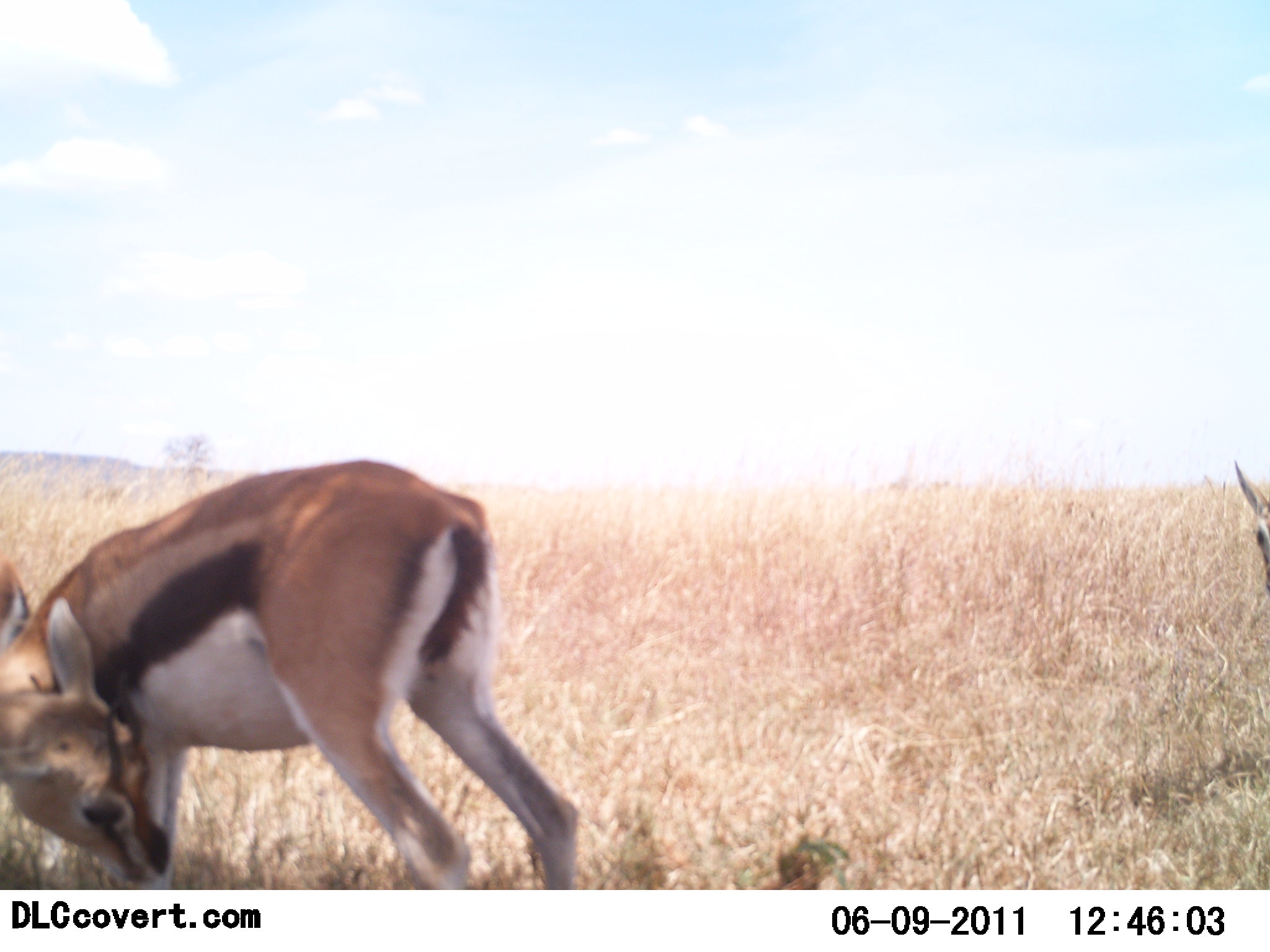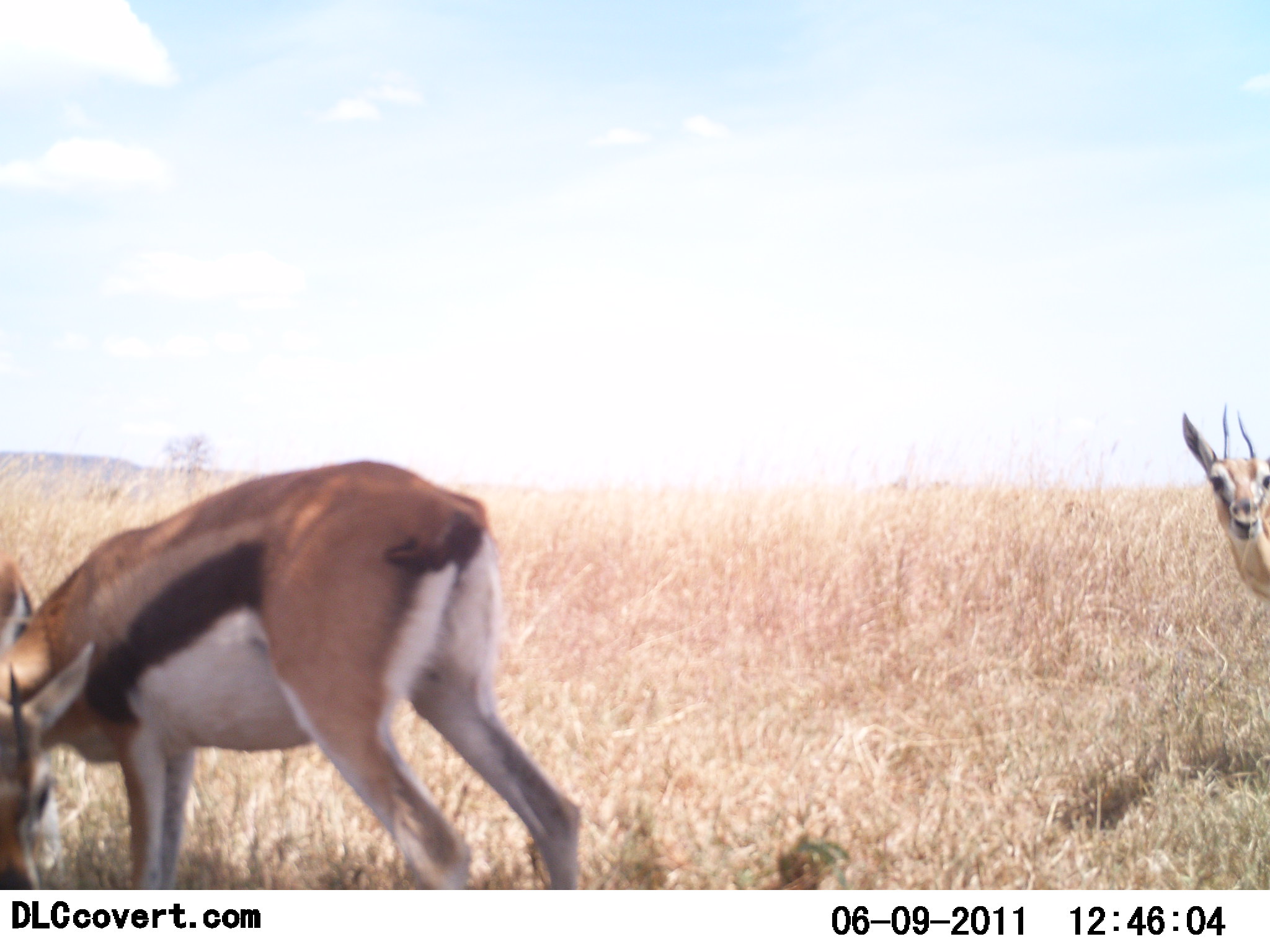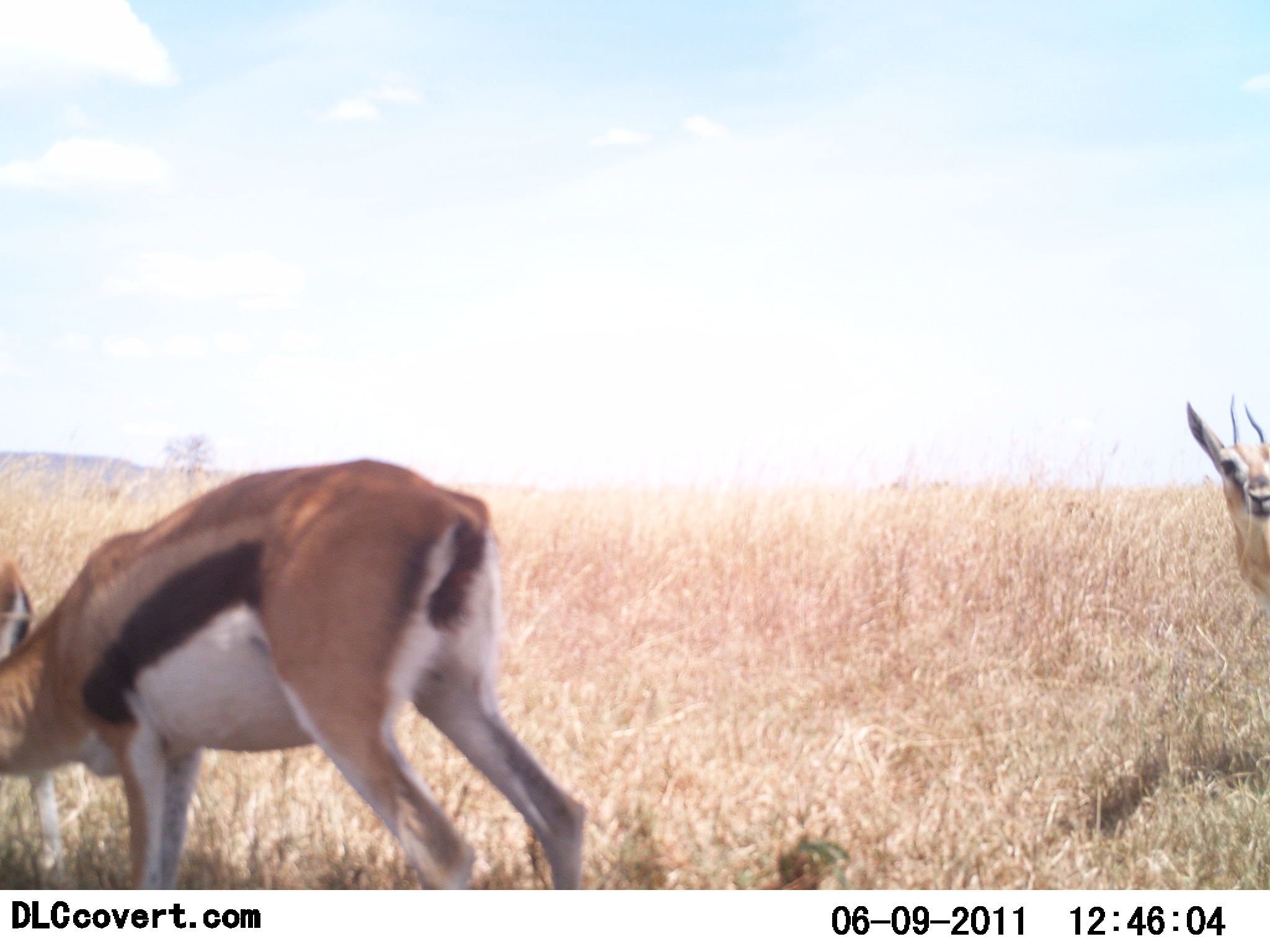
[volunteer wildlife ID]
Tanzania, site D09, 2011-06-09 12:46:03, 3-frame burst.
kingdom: Animalia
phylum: Chordata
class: Mammalia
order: Artiodactyla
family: Bovidae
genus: Eudorcas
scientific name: Eudorcas thomsonii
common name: thomson's gazelle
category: gazellethomsons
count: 3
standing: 71%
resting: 7%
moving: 0%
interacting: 7%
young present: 0%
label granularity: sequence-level